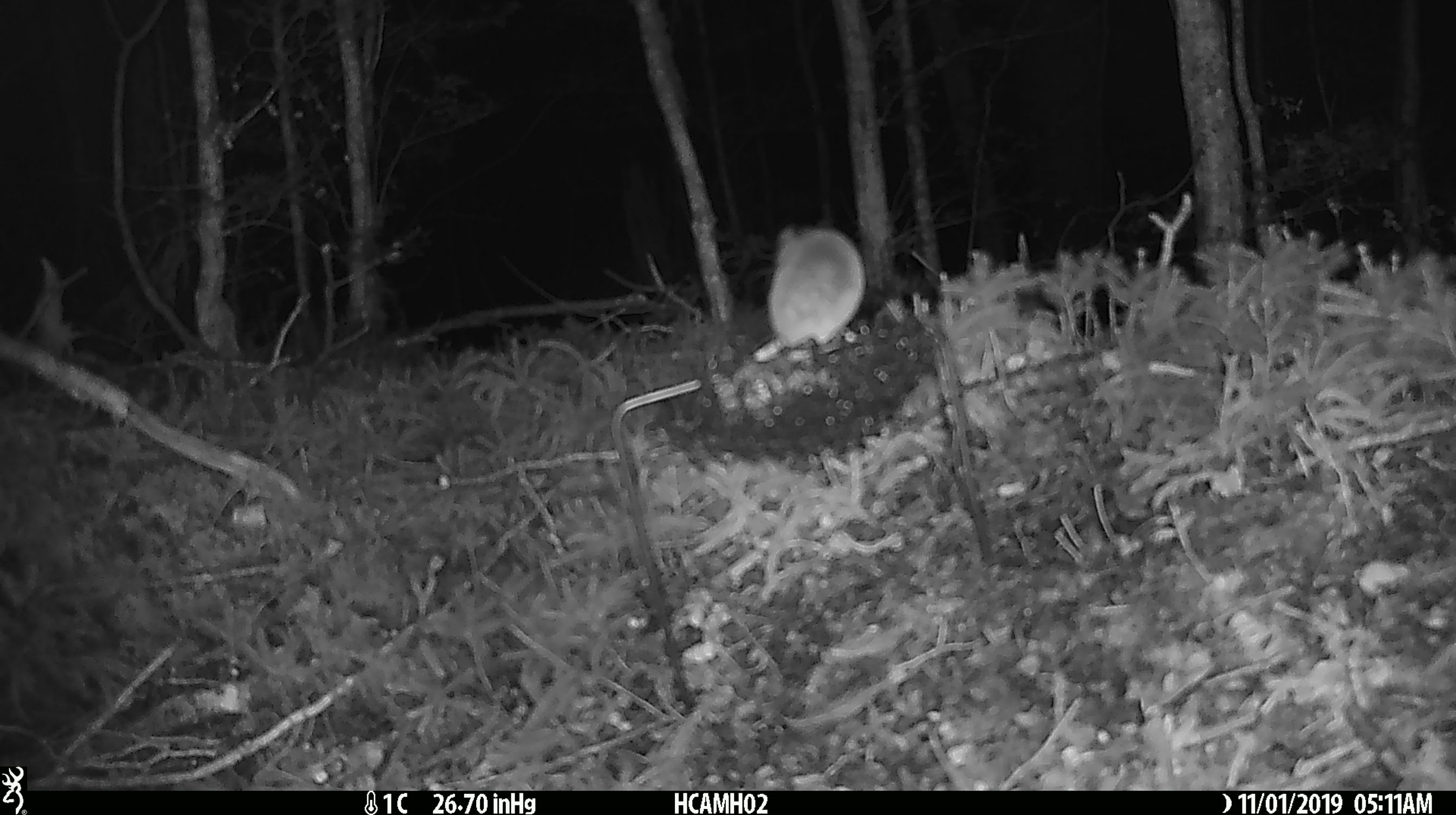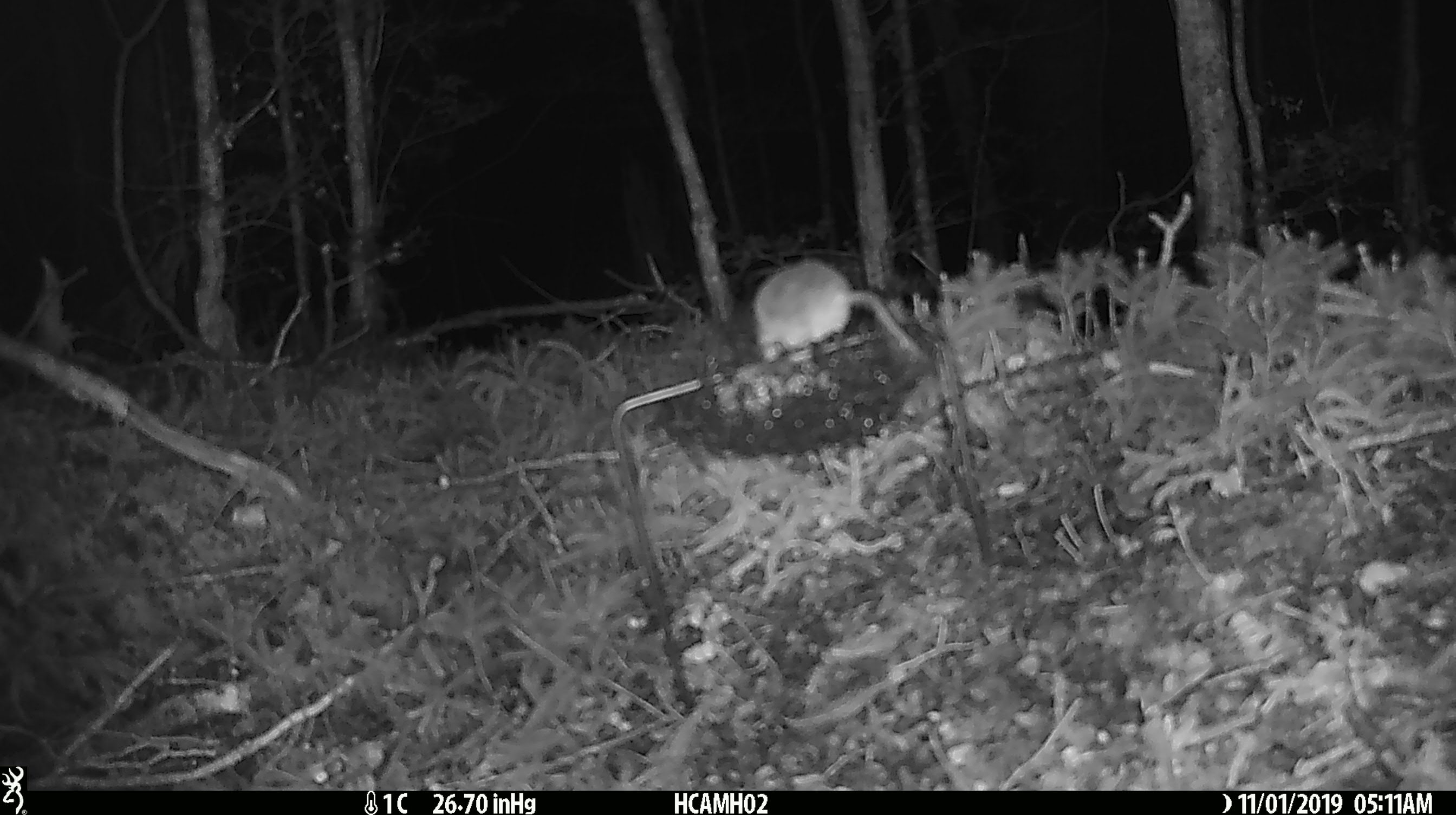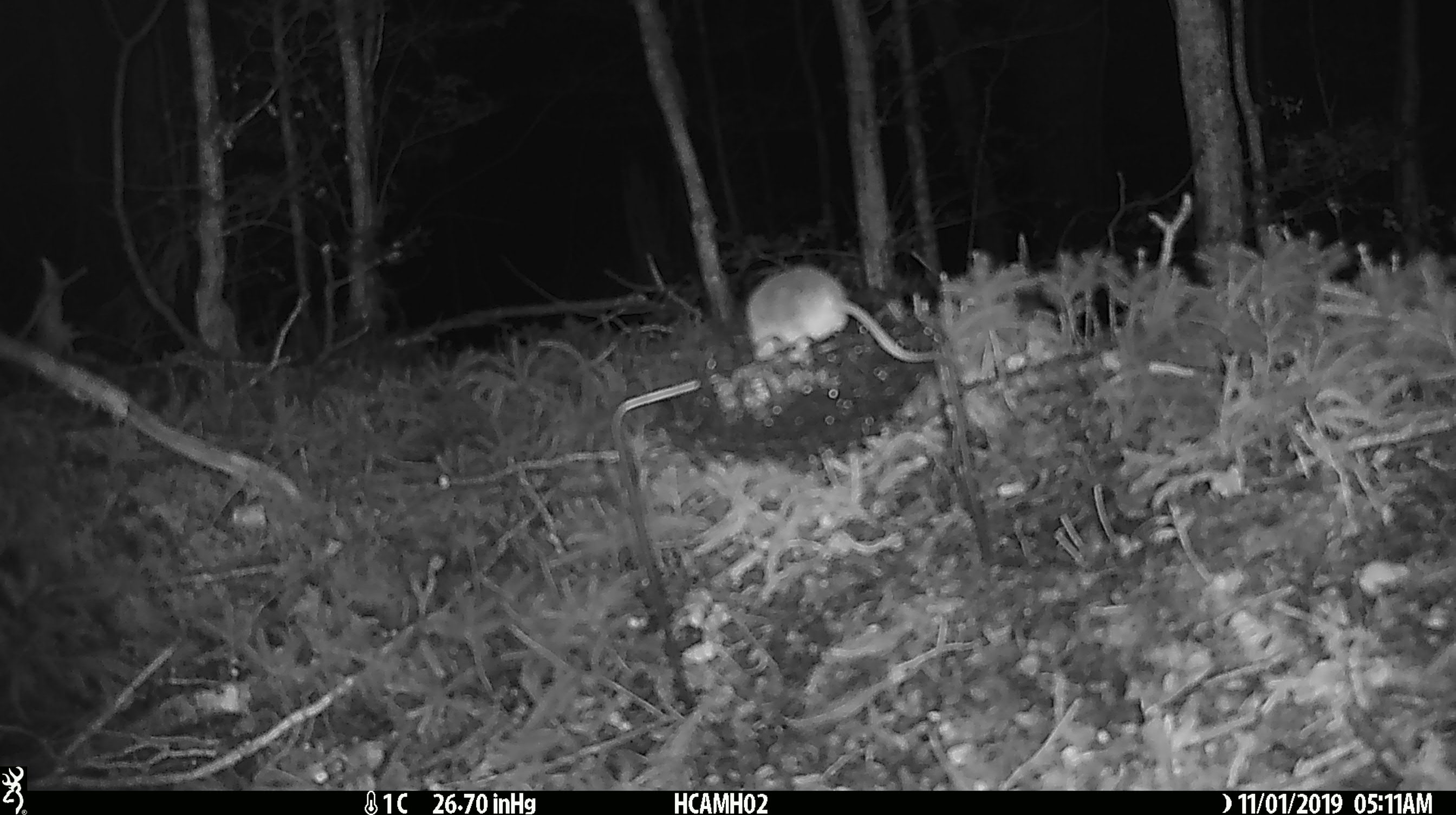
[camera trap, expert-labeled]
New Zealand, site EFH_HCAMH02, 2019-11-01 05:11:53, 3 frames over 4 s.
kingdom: Animalia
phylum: Chordata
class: Mammalia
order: Rodentia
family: Muridae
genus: Mus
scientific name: Mus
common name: mouse